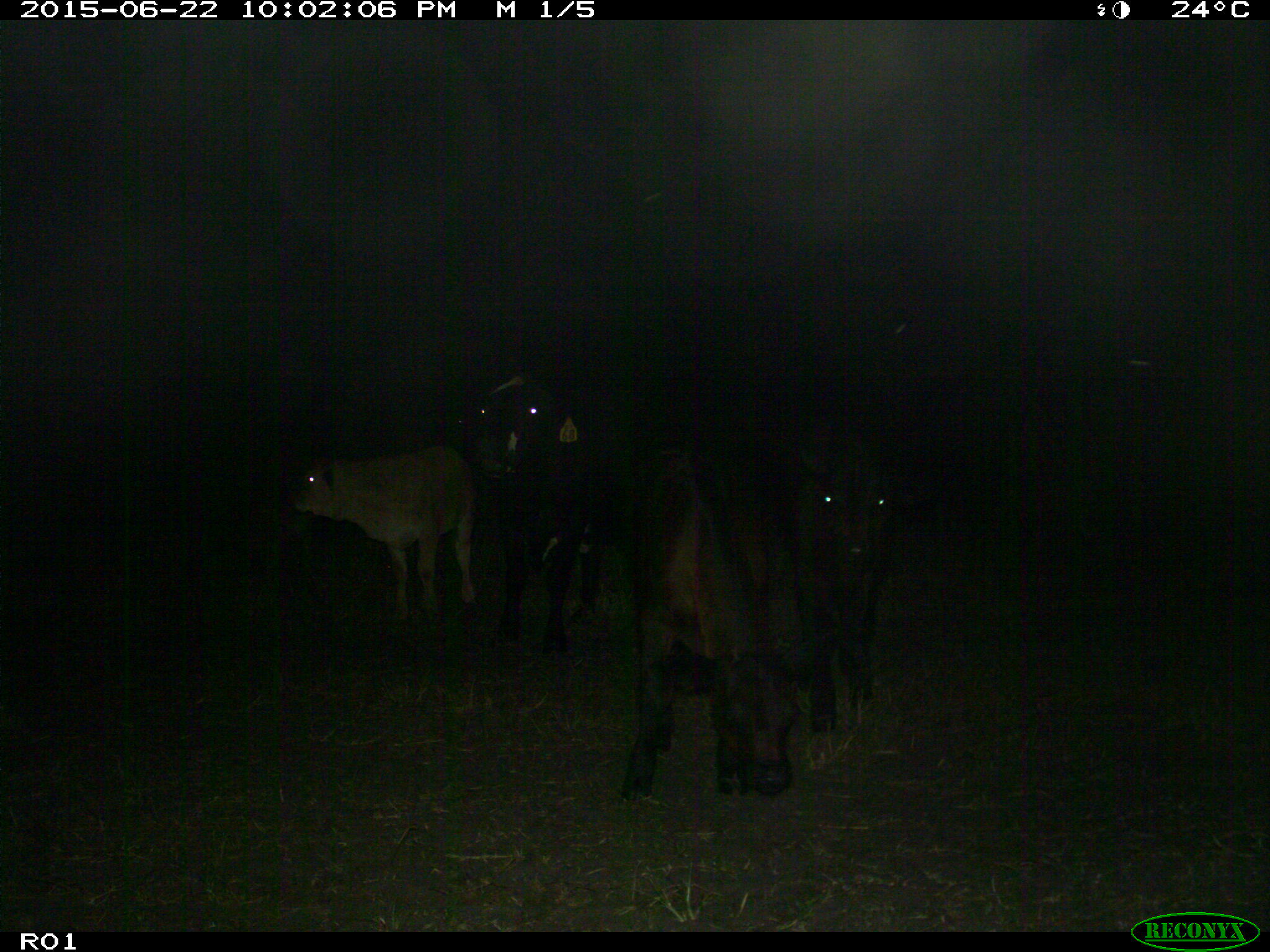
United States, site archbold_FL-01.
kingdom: Animalia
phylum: Chordata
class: Mammalia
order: Artiodactyla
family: Bovidae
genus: Bos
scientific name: Bos taurus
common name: domestic cow